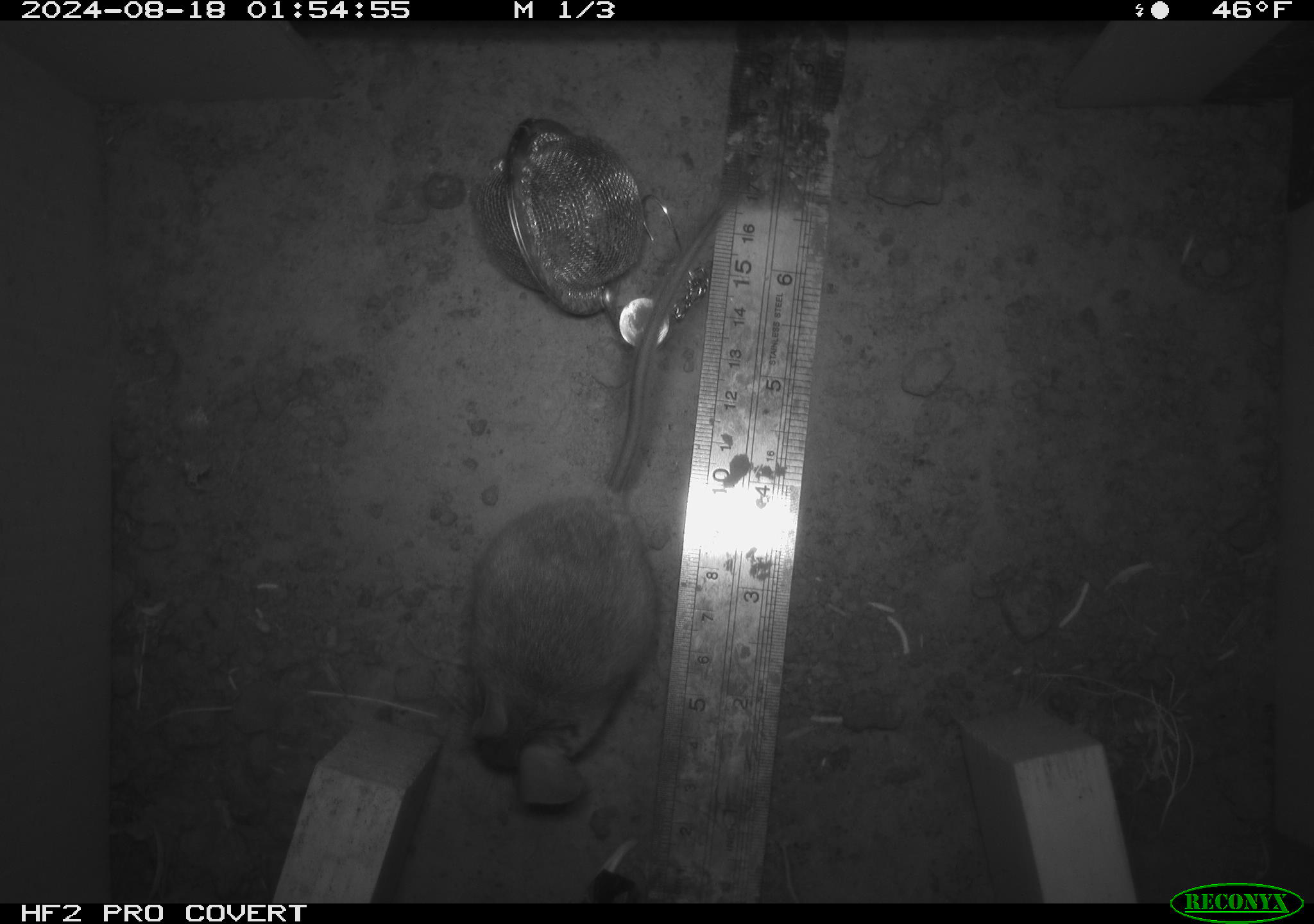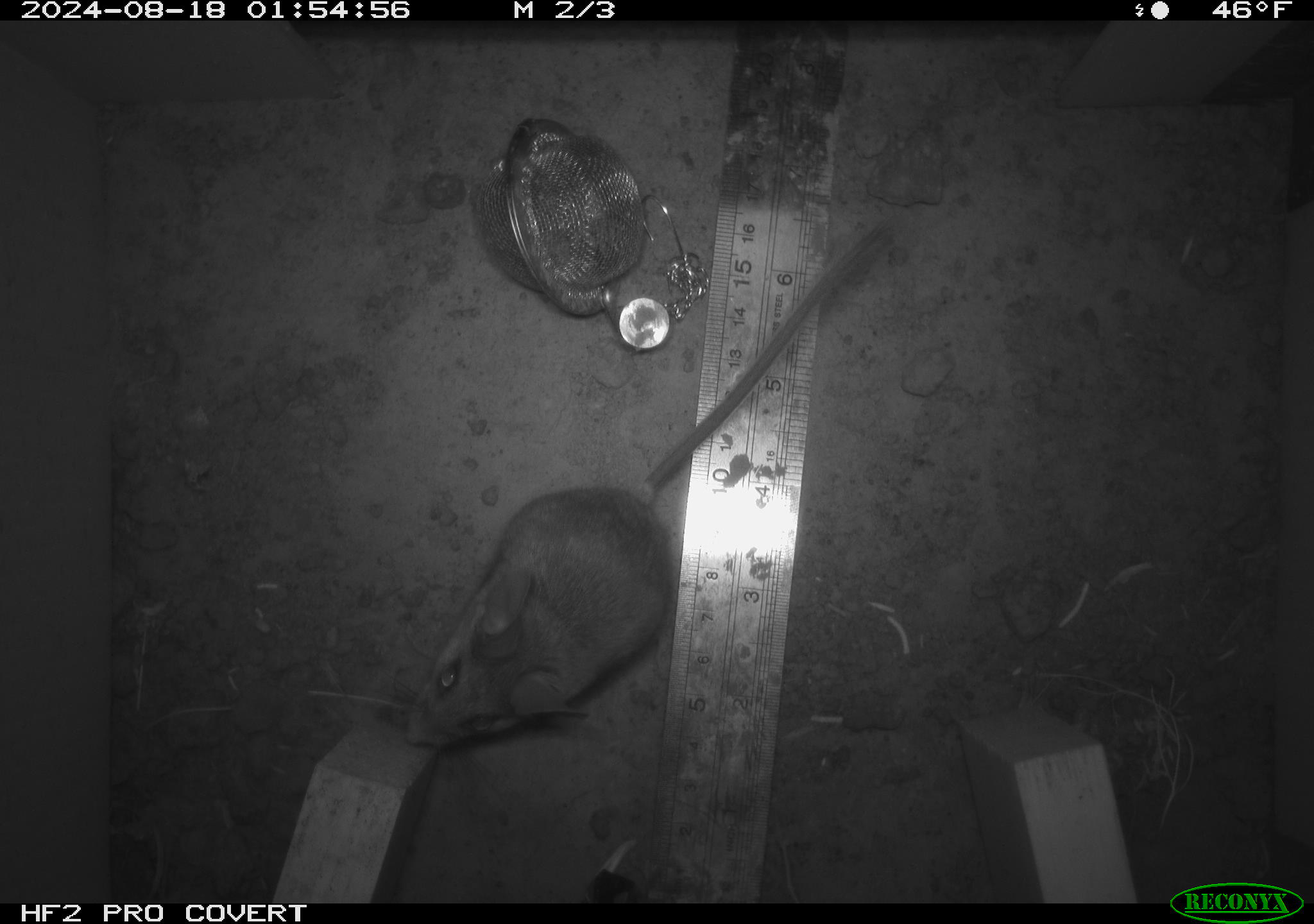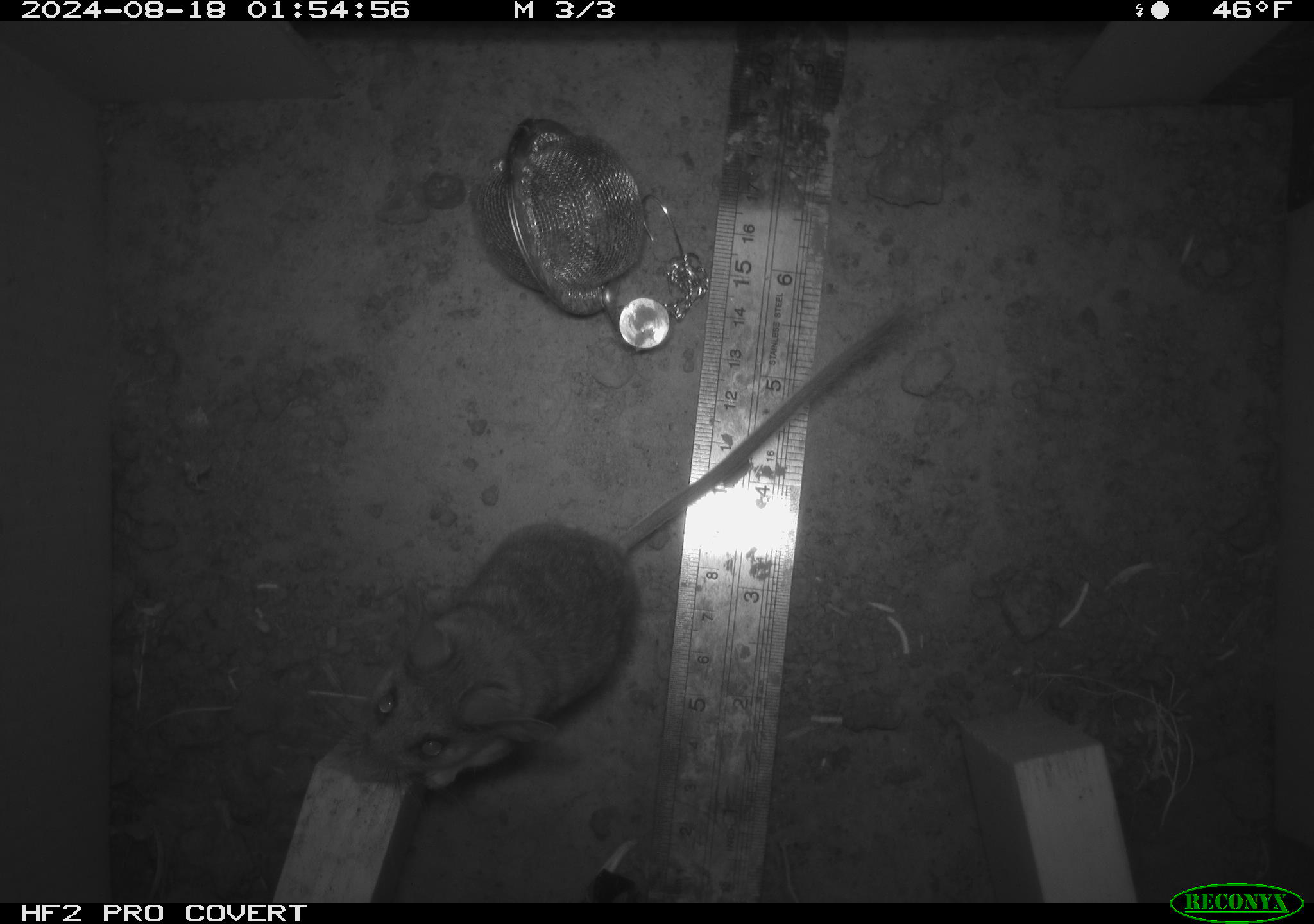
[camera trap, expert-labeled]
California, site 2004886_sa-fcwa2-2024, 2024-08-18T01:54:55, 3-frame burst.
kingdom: Animalia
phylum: Chordata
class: Mammalia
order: Rodentia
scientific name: Rodentia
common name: mouse species